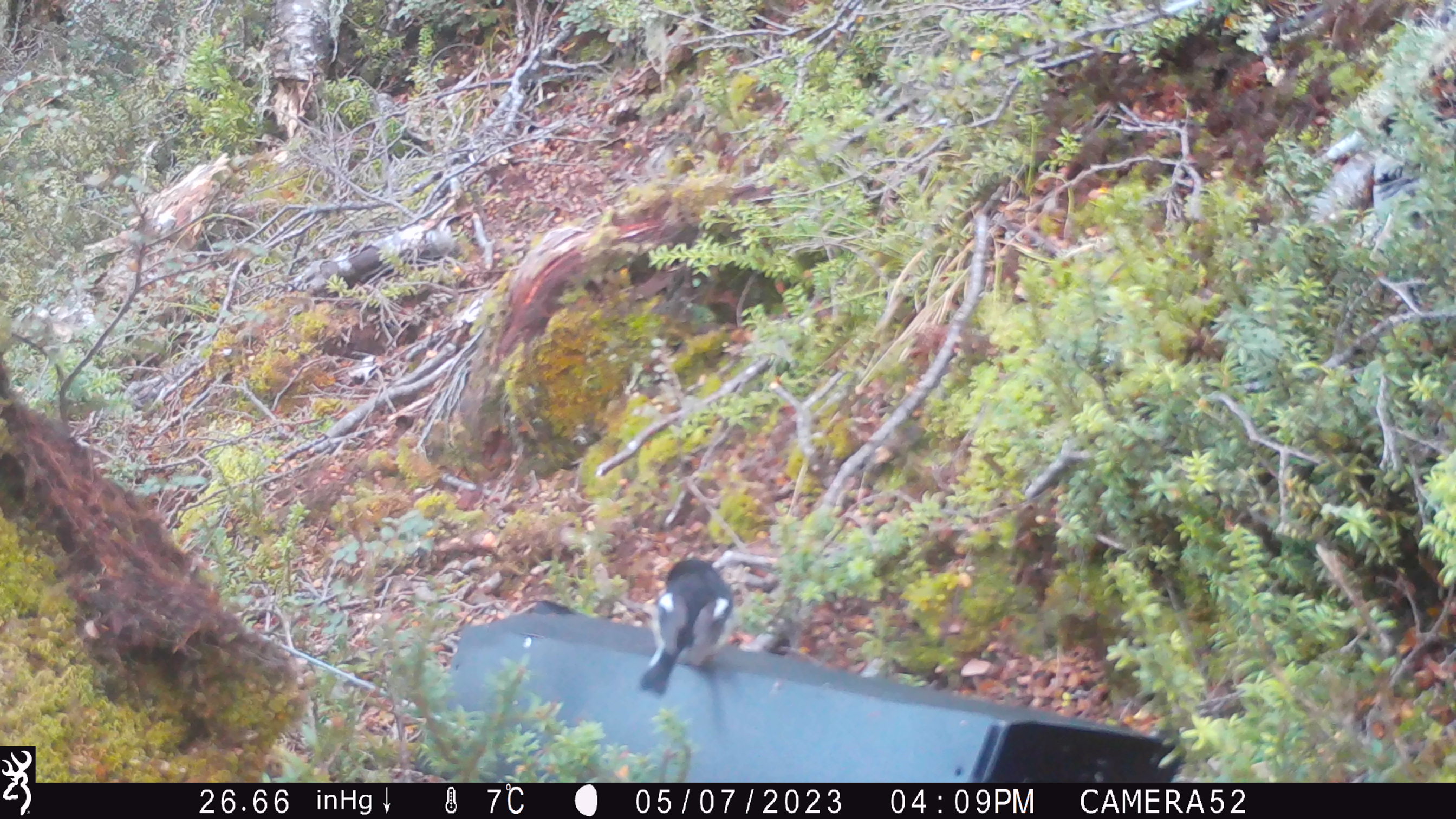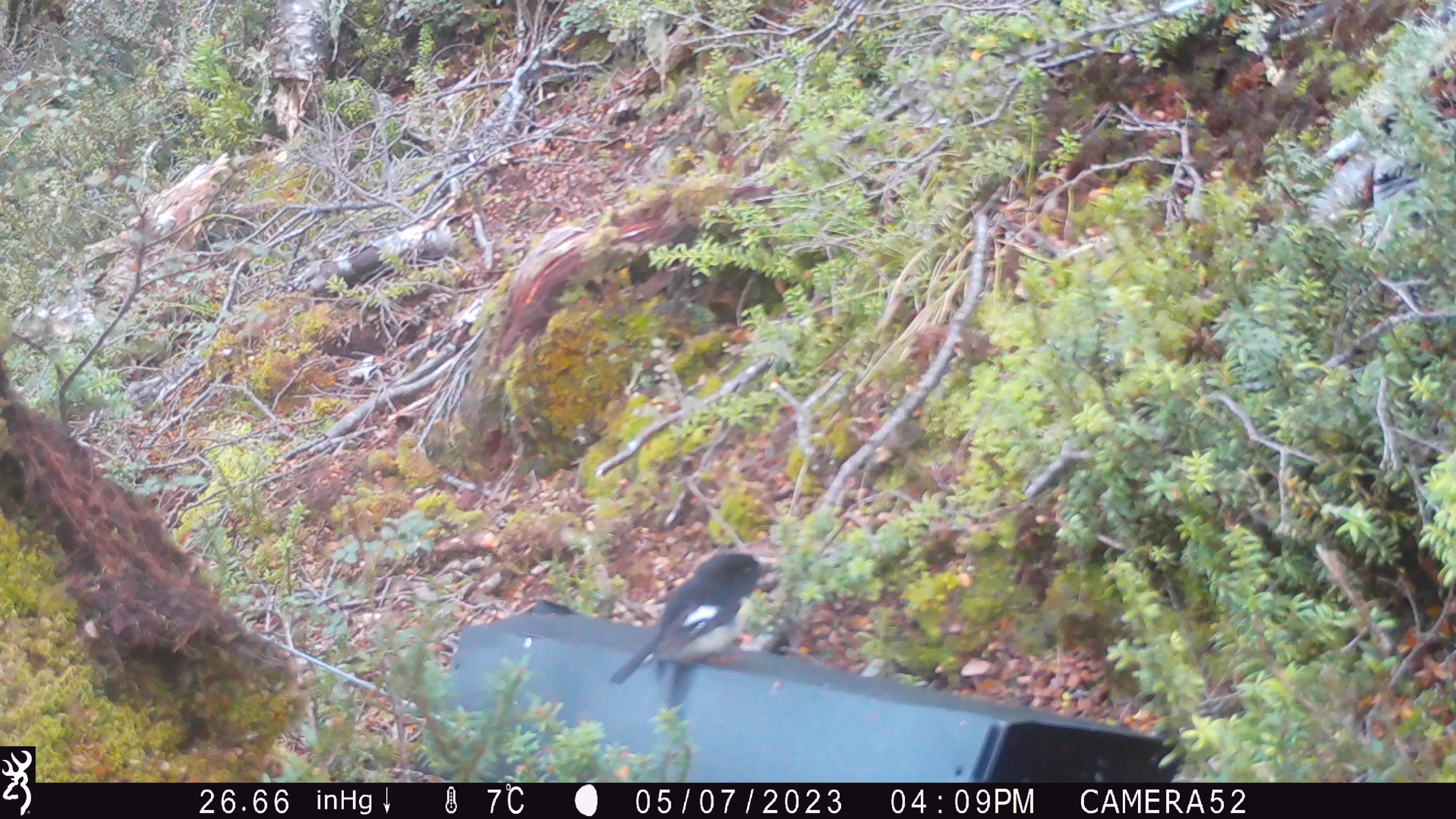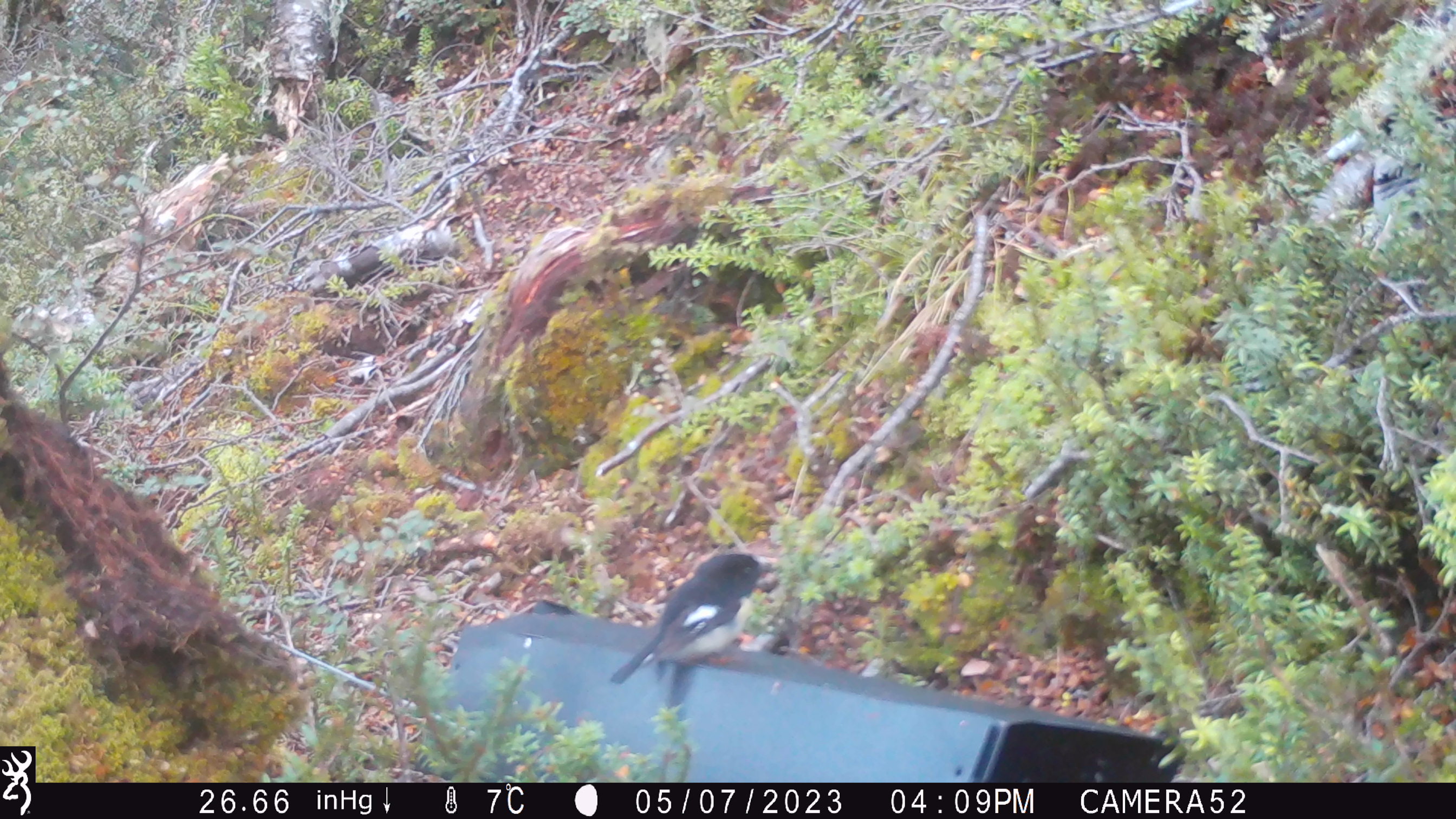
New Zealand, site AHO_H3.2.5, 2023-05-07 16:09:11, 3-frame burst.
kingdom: Animalia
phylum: Chordata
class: Aves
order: Passeriformes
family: Petroicidae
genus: Petroica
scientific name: Petroica macrocephala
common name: tomtit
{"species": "tomtit (Petroica macrocephala)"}